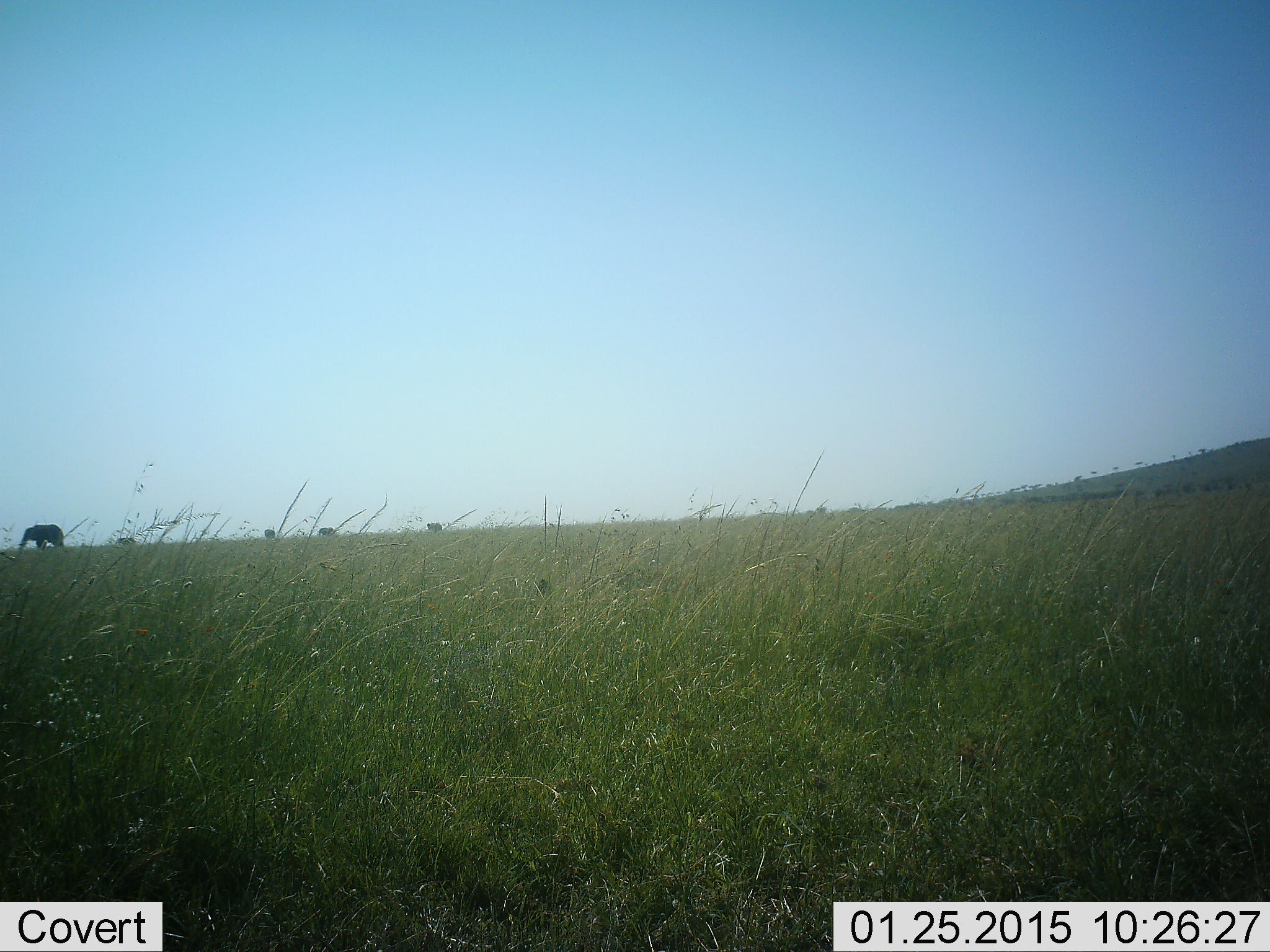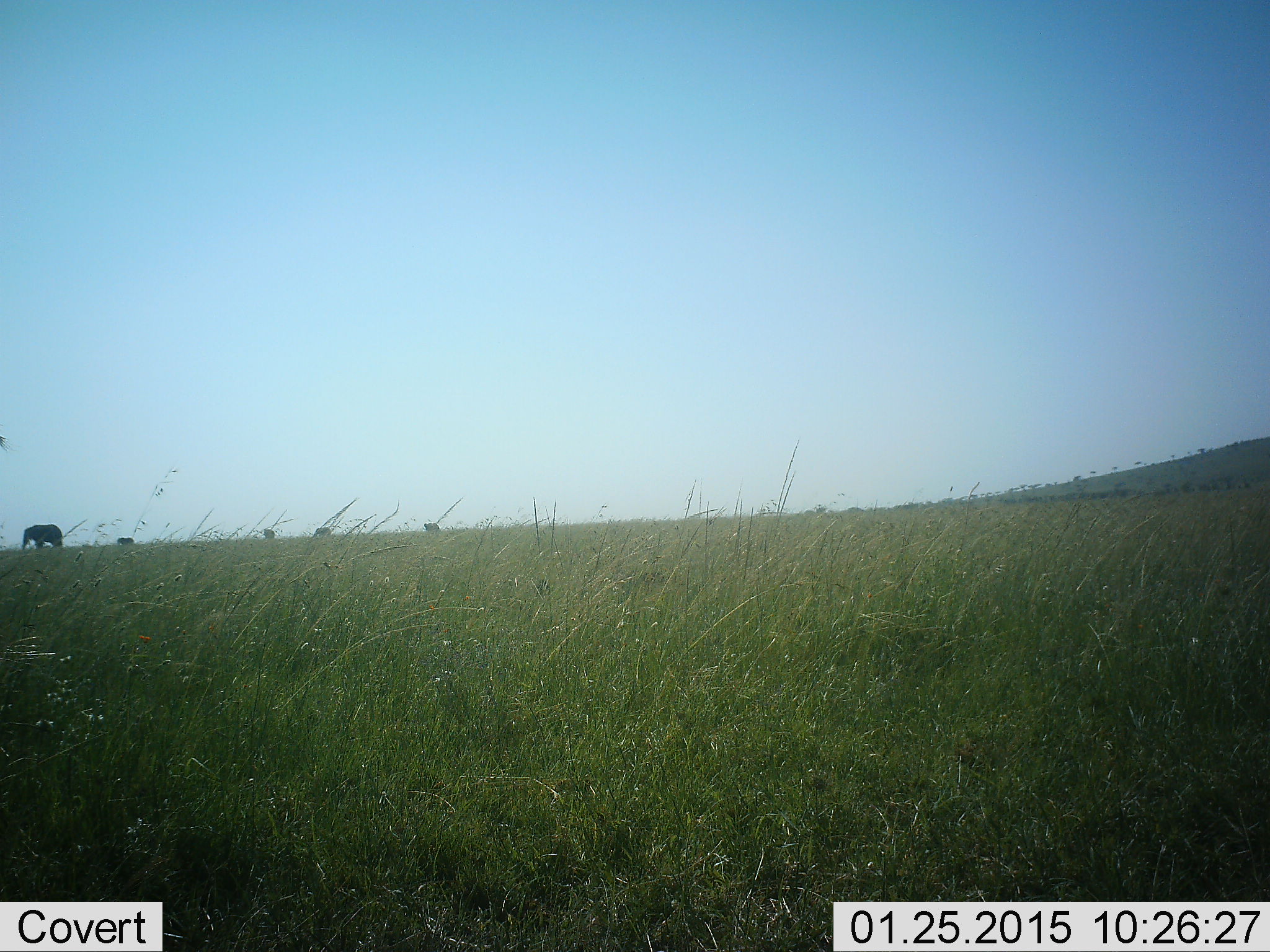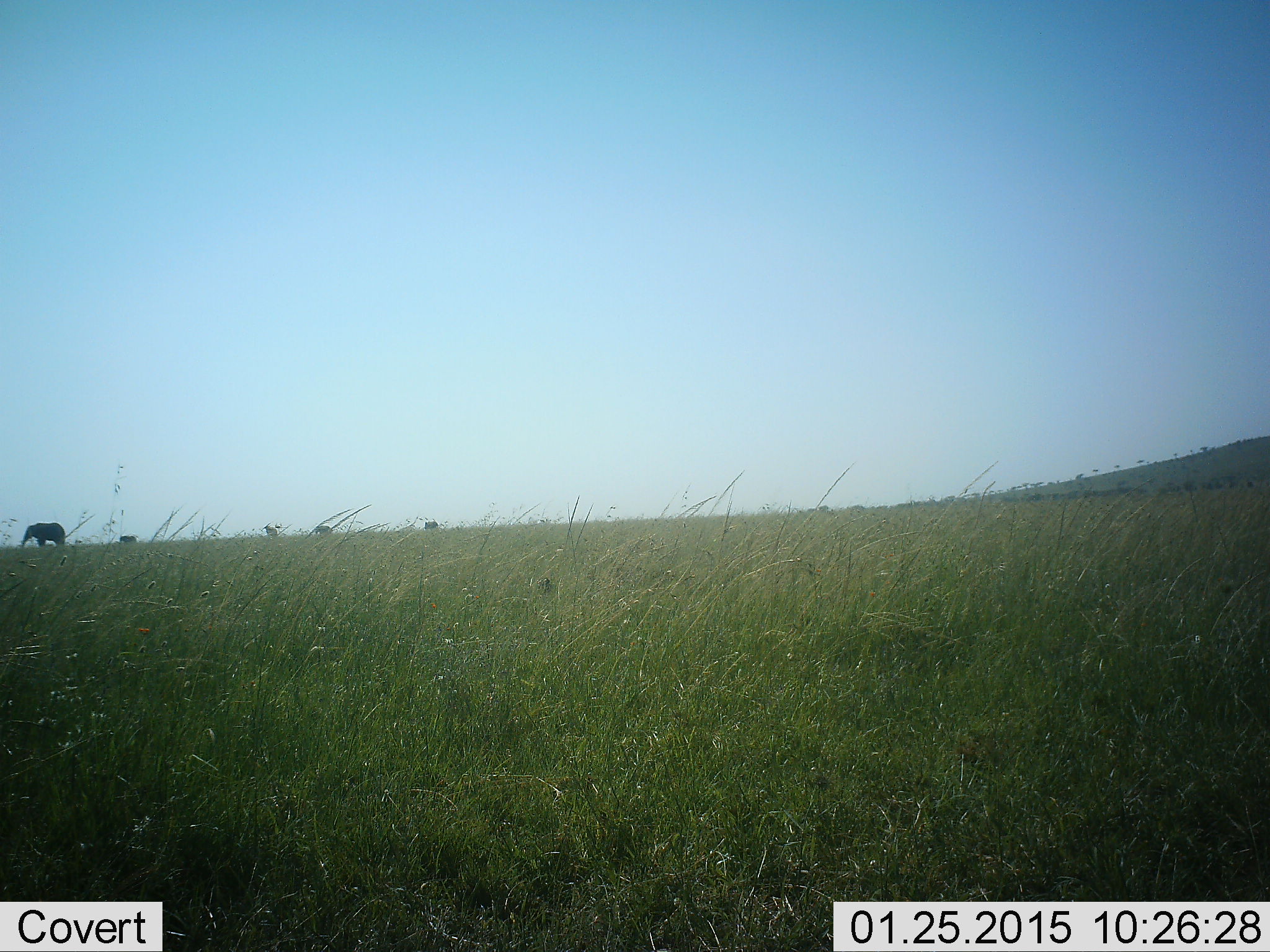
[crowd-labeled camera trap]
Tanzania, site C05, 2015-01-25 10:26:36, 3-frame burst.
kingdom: Animalia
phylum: Chordata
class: Mammalia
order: Proboscidea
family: Elephantidae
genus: Loxodonta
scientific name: Loxodonta africana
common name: african bush elephant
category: elephant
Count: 4.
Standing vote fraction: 82%.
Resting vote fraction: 0%.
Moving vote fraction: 27%.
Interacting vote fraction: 0%.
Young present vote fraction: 9%.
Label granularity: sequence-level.